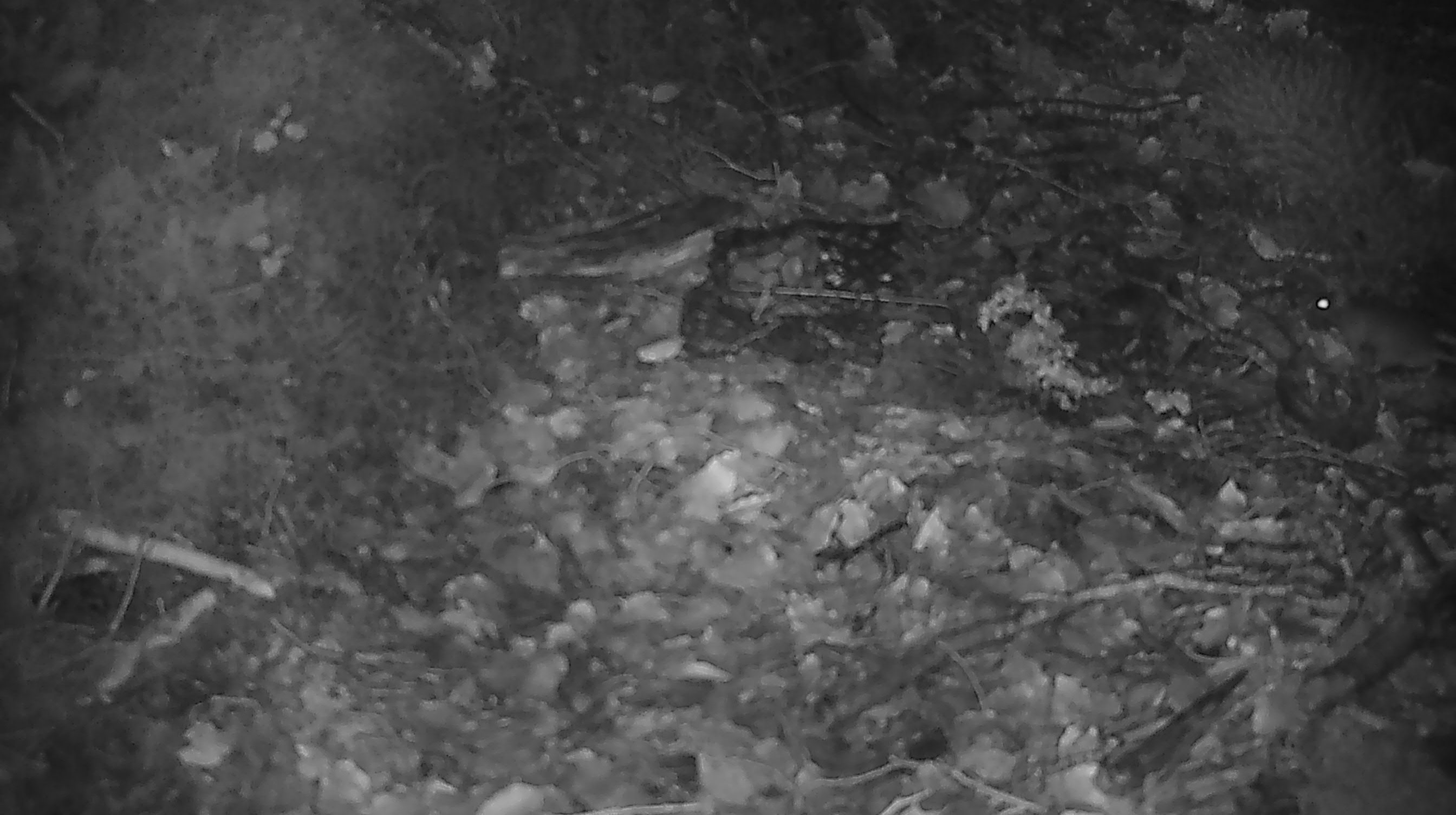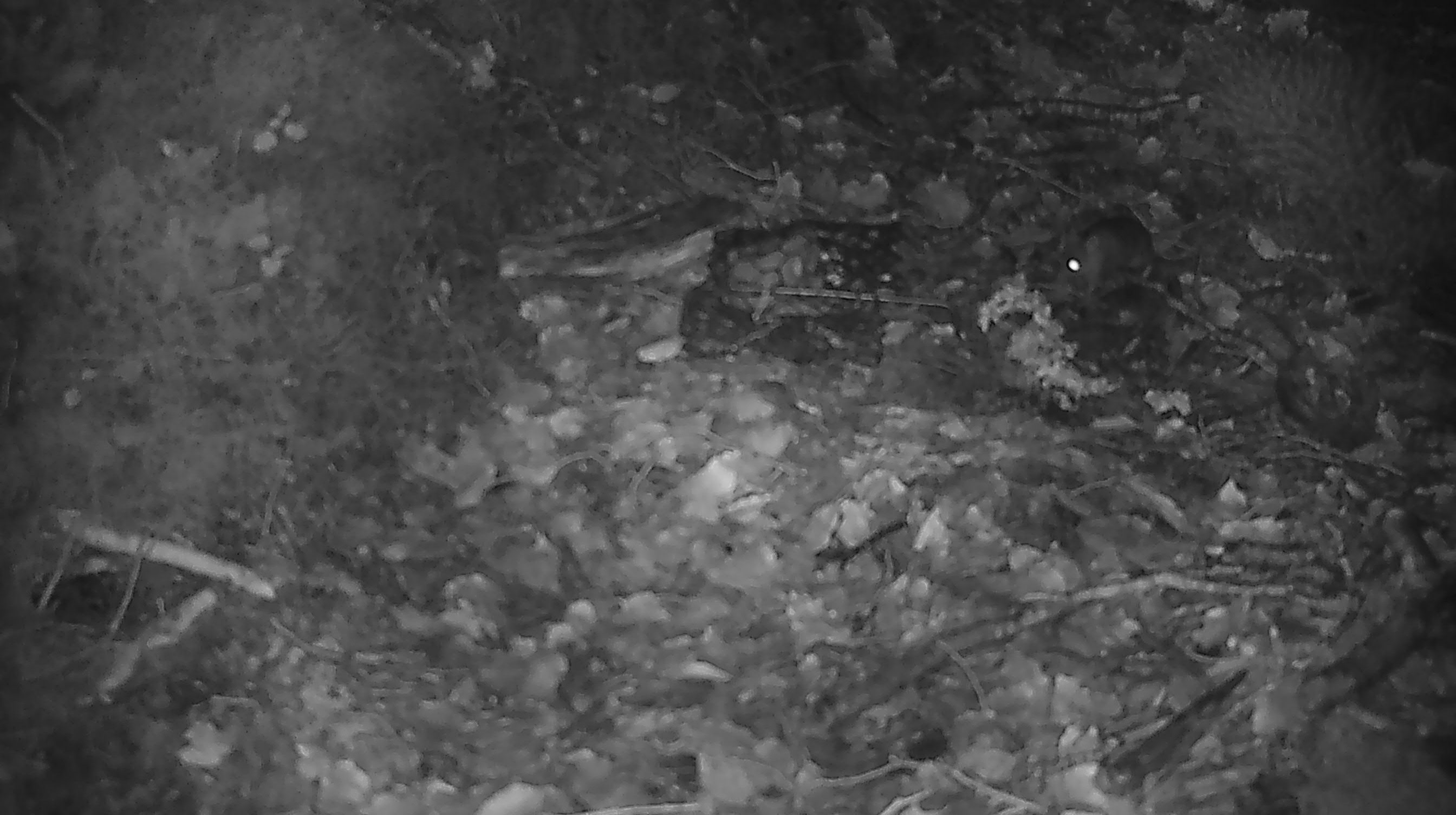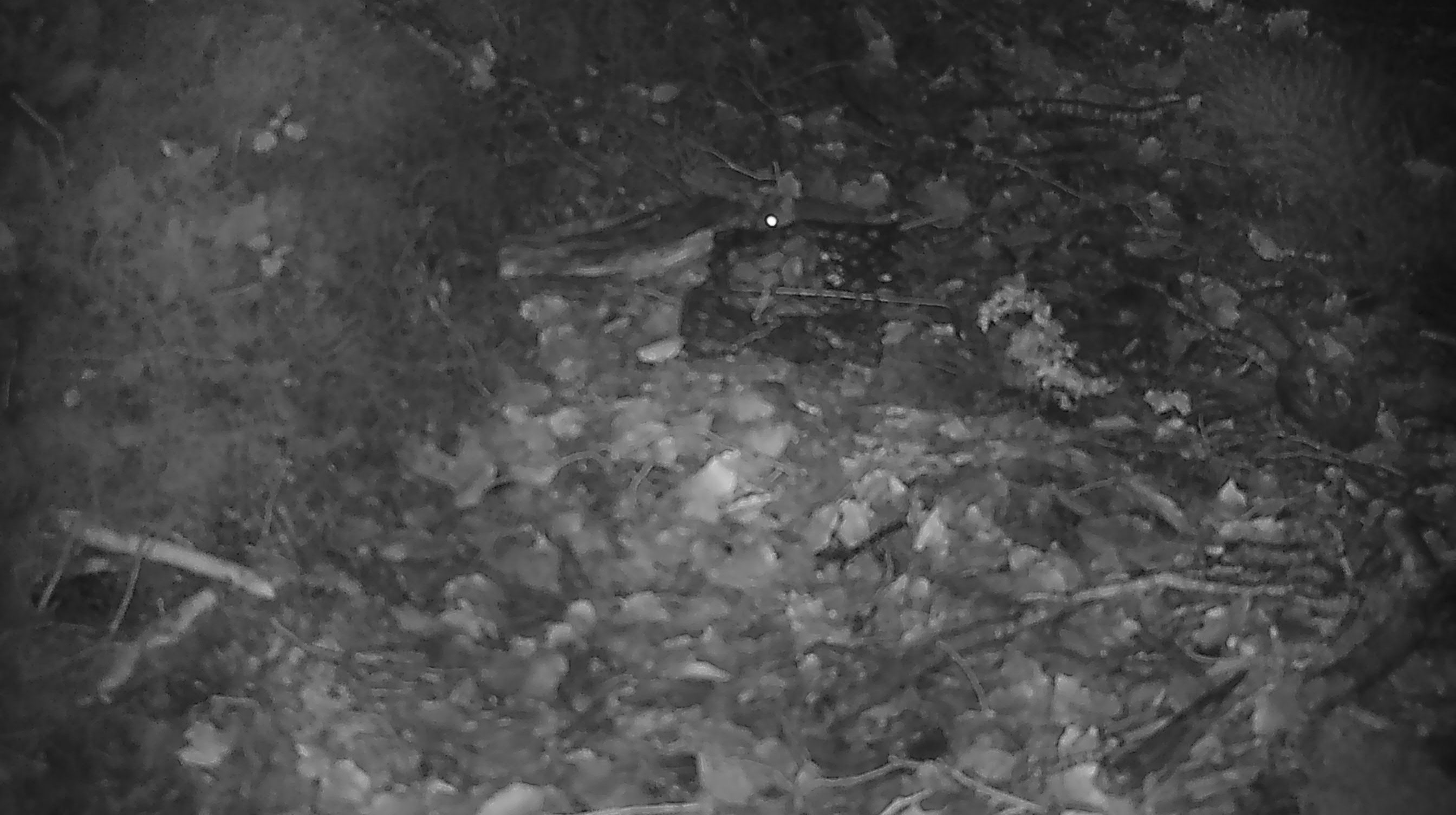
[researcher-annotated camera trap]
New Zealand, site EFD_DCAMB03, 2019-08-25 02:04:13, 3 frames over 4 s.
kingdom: Animalia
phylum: Chordata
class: Mammalia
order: Rodentia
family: Muridae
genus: Mus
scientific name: Mus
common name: mouse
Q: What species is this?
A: Mouse (Mus).